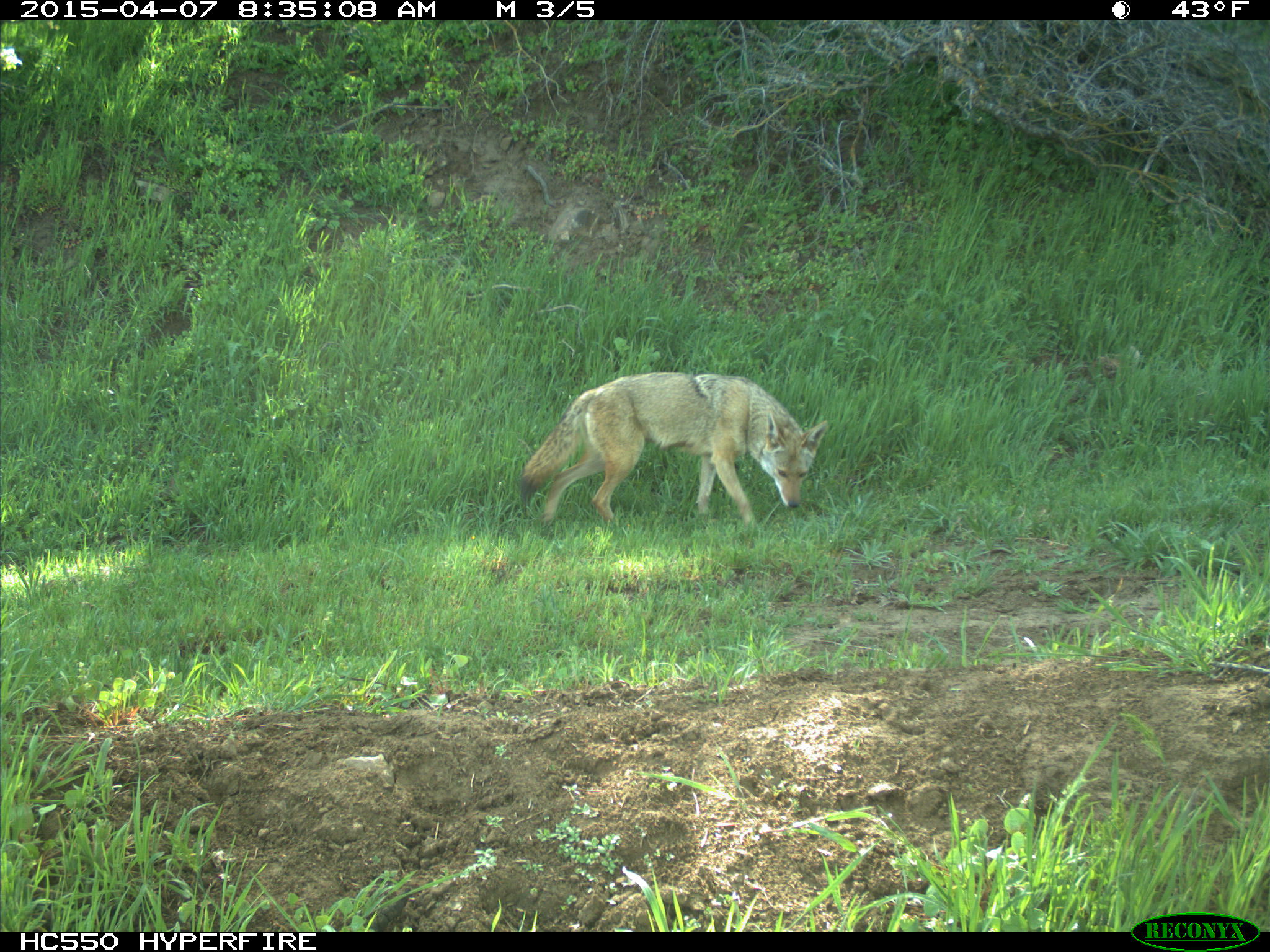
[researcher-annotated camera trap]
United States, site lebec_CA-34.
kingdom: Animalia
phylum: Chordata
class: Mammalia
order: Carnivora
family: Canidae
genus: Canis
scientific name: Canis latrans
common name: coyote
Canis latrans (coyote).